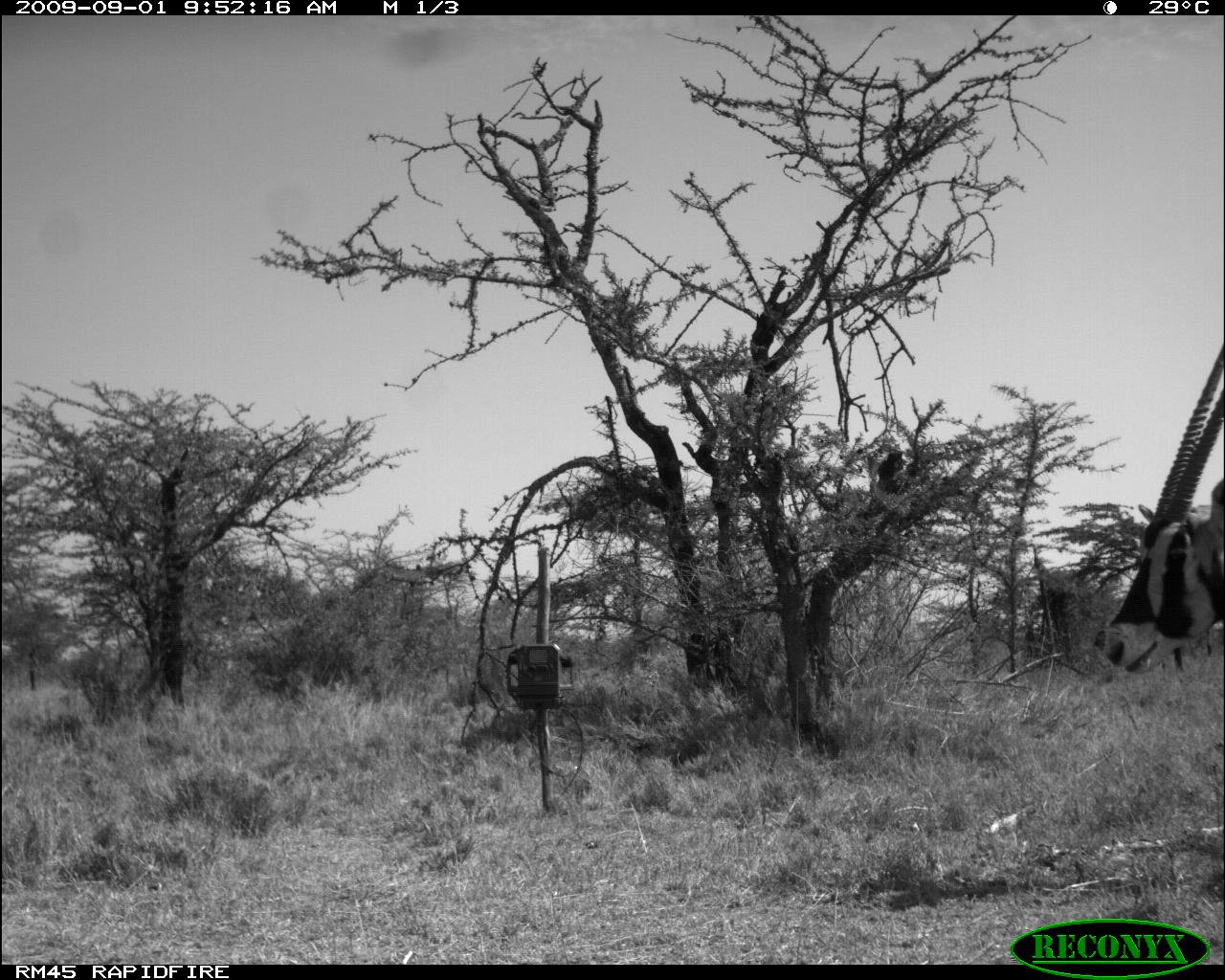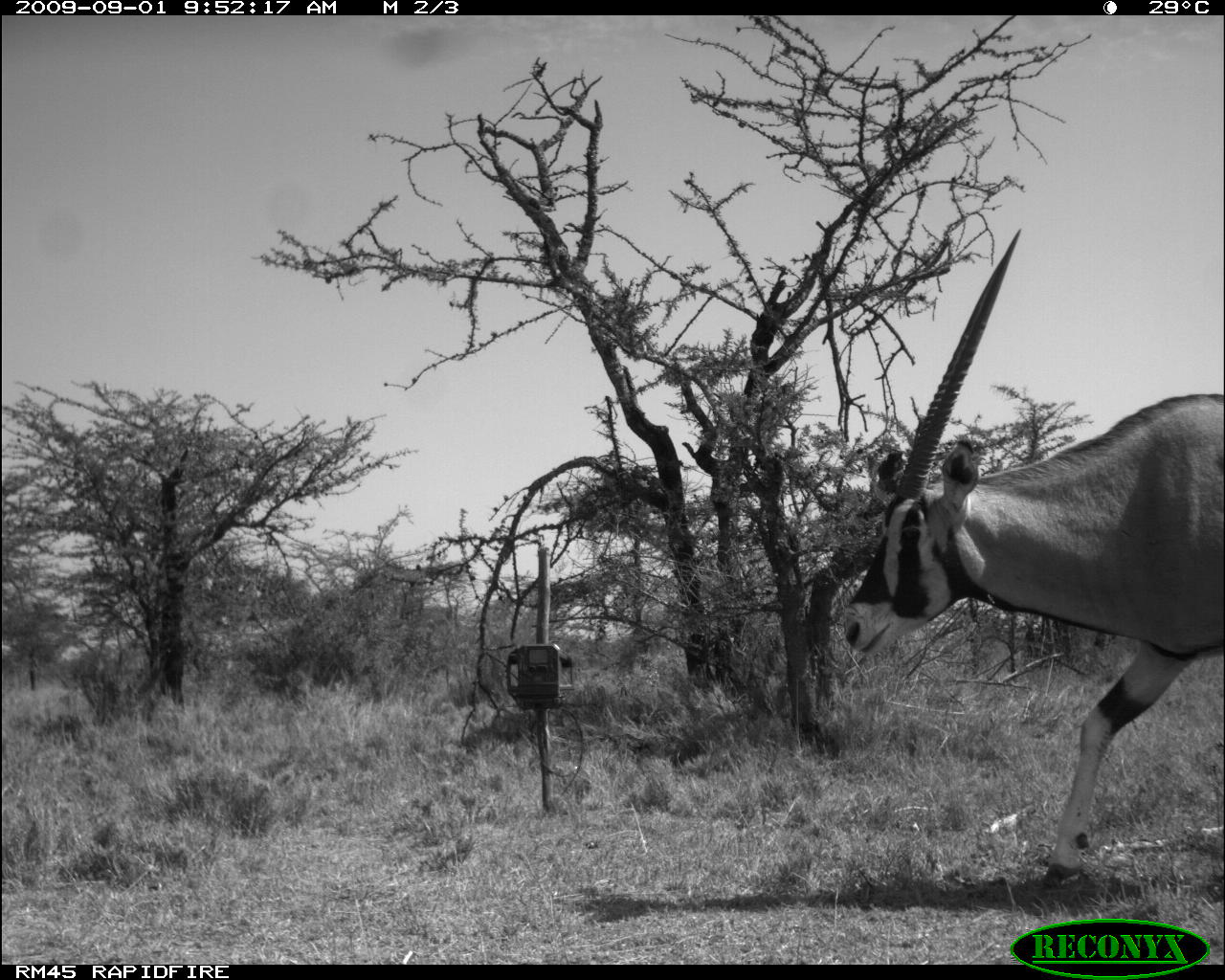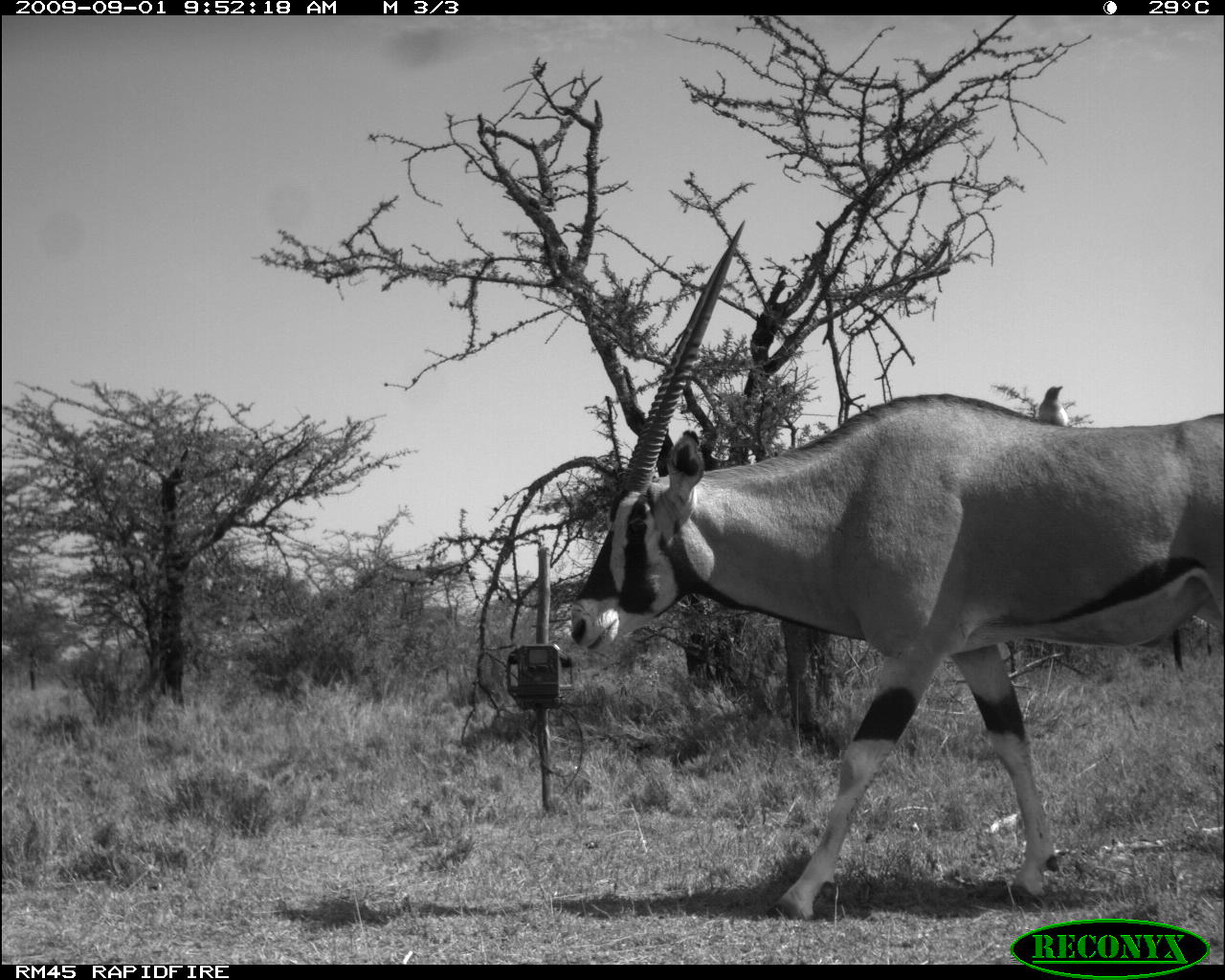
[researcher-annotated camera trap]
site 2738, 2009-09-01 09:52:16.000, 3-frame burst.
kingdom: Animalia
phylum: Chordata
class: Mammalia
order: Artiodactyla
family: Bovidae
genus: Oryx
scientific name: Oryx beisa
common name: east african oryx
Oryx beisa (east african oryx), count 1.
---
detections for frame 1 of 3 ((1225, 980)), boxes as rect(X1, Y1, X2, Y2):
oryx beisa: rect(1096, 334, 1225, 673)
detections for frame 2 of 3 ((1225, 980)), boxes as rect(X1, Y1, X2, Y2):
oryx beisa: rect(836, 226, 1218, 889)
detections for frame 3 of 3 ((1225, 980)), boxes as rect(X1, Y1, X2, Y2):
oryx beisa: rect(562, 226, 1225, 924); rect(1038, 384, 1069, 427)